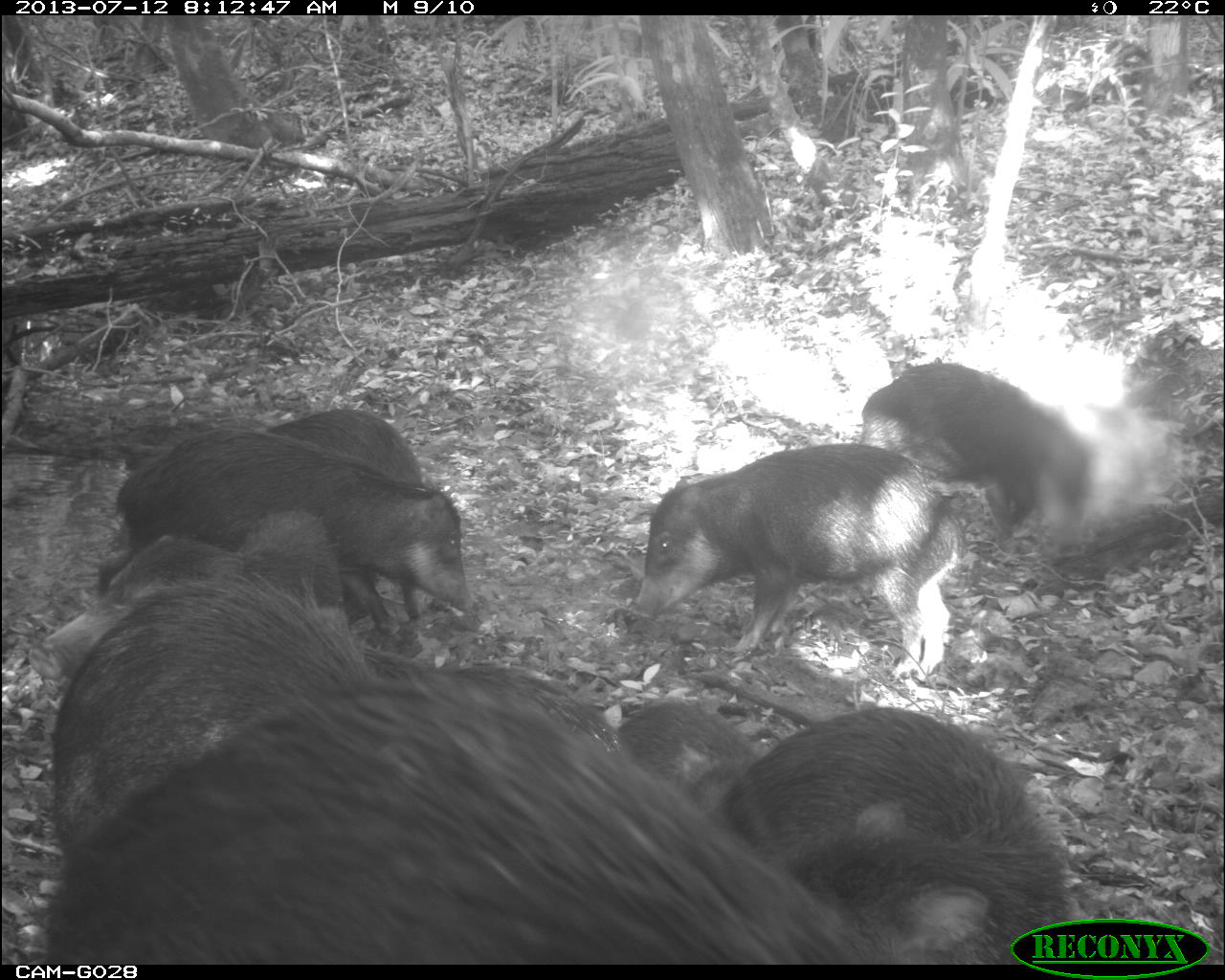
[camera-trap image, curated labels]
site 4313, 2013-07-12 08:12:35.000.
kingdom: Animalia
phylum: Chordata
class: Mammalia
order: Artiodactyla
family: Tayassuidae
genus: Tayassu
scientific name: Tayassu pecari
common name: white-lipped peccary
Tayassu pecari (white-lipped peccary), count 20.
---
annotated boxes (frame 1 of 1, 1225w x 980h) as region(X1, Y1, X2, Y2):
tayassu pecari: region(40, 686, 992, 963); region(25, 505, 629, 755); region(48, 569, 384, 862); region(703, 703, 1072, 961); region(619, 440, 963, 681); region(94, 425, 475, 638); region(859, 360, 1093, 533); region(265, 407, 426, 620); region(358, 640, 622, 755); region(615, 696, 761, 802)